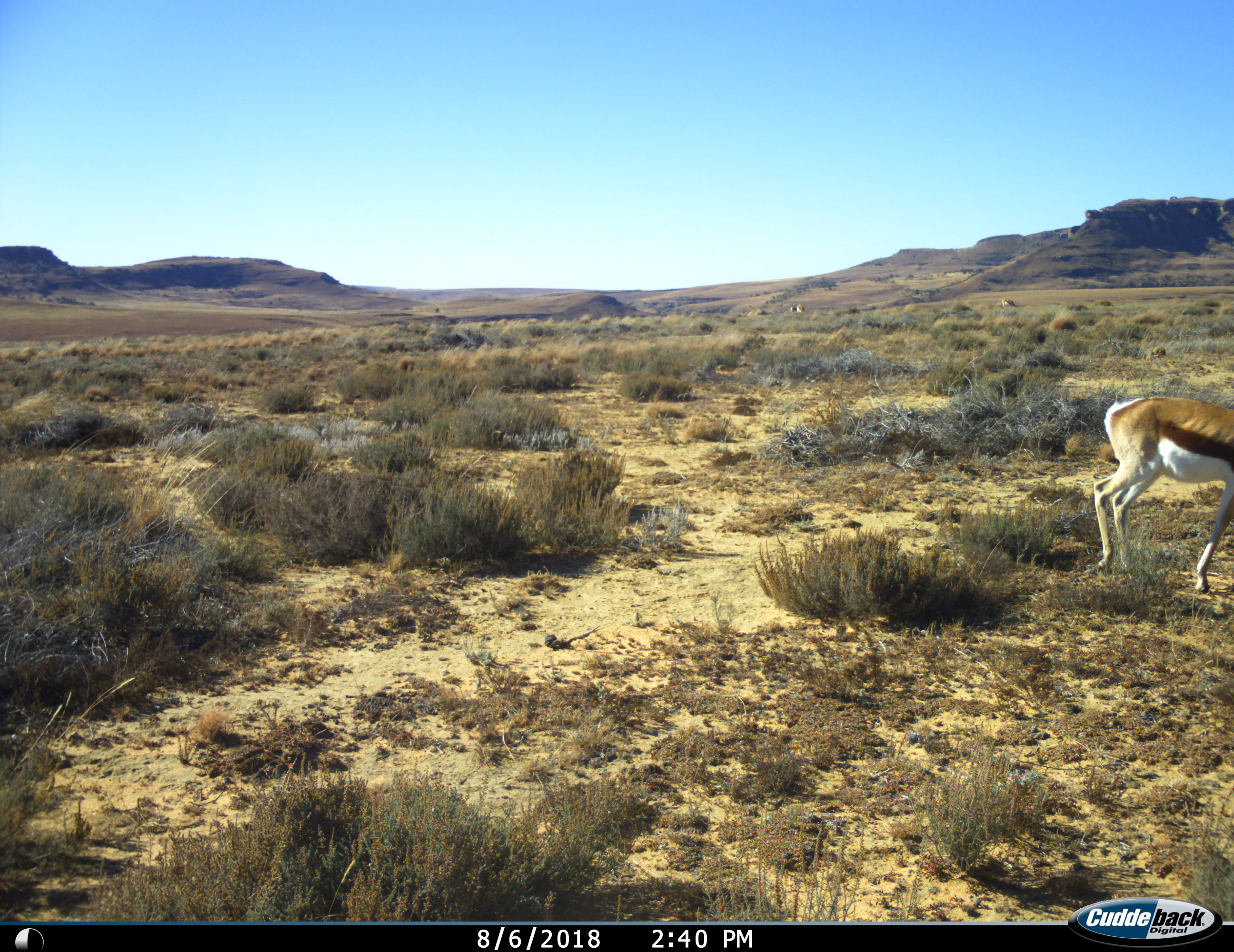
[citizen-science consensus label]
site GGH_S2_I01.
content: unidentified animal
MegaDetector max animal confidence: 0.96